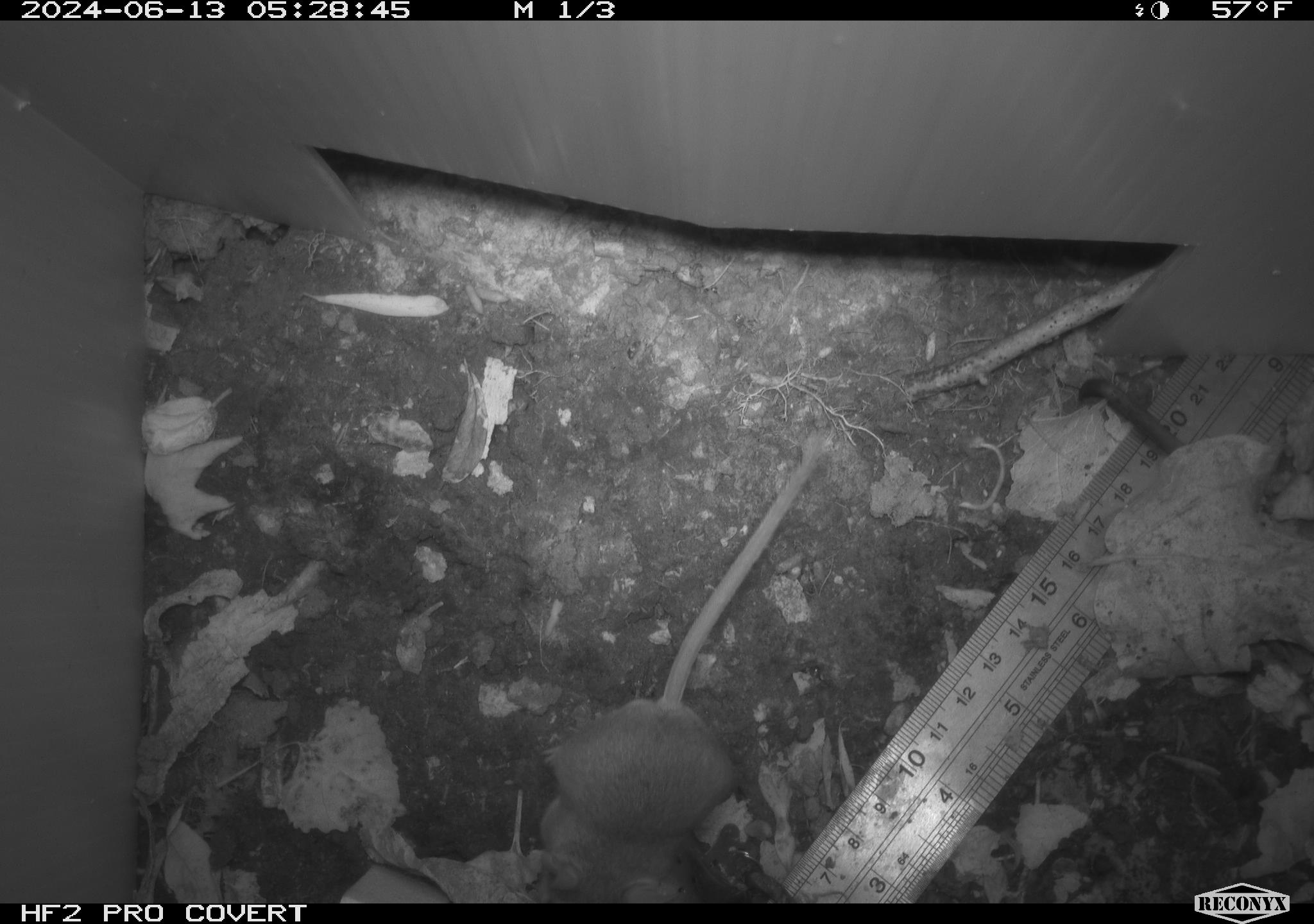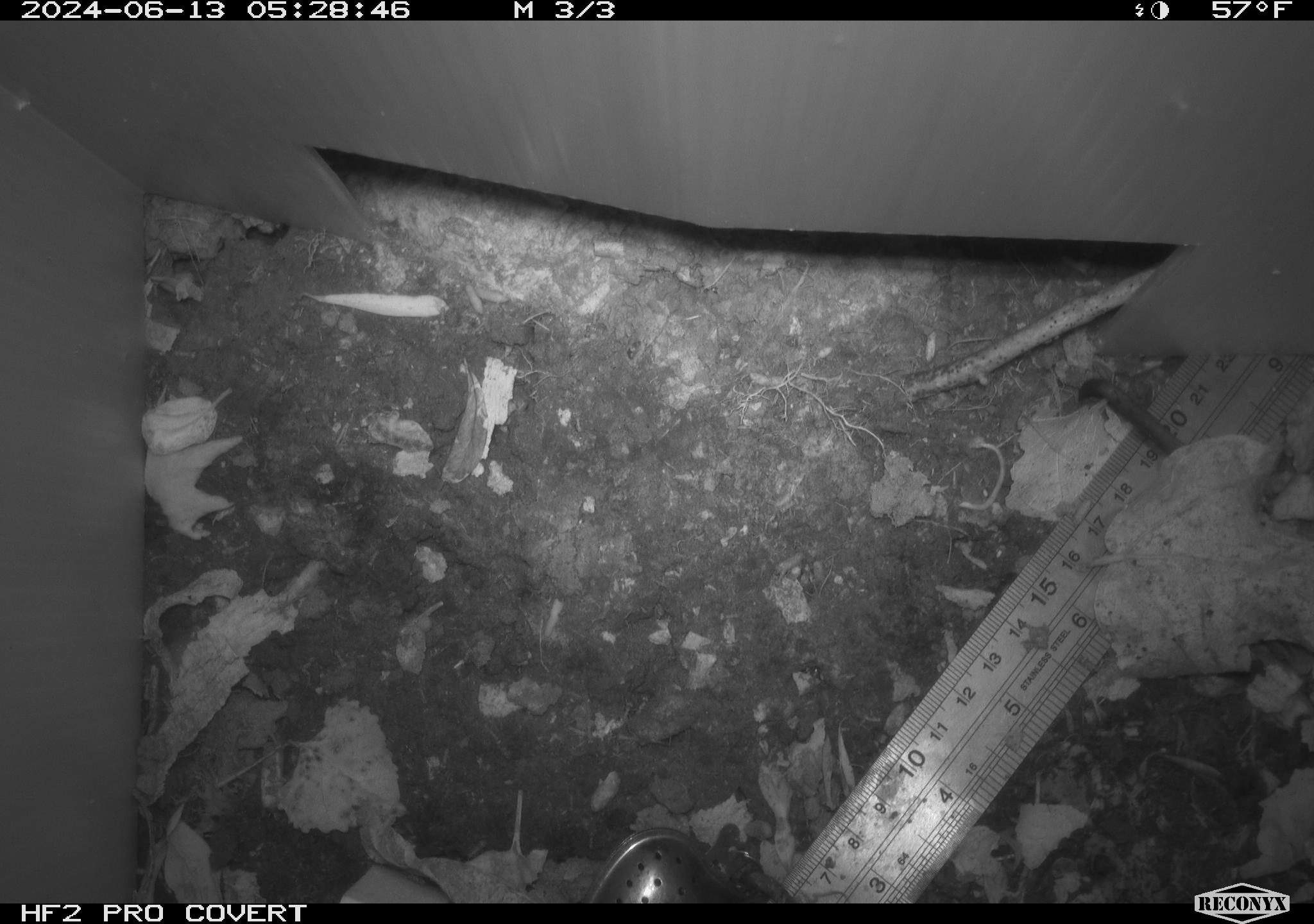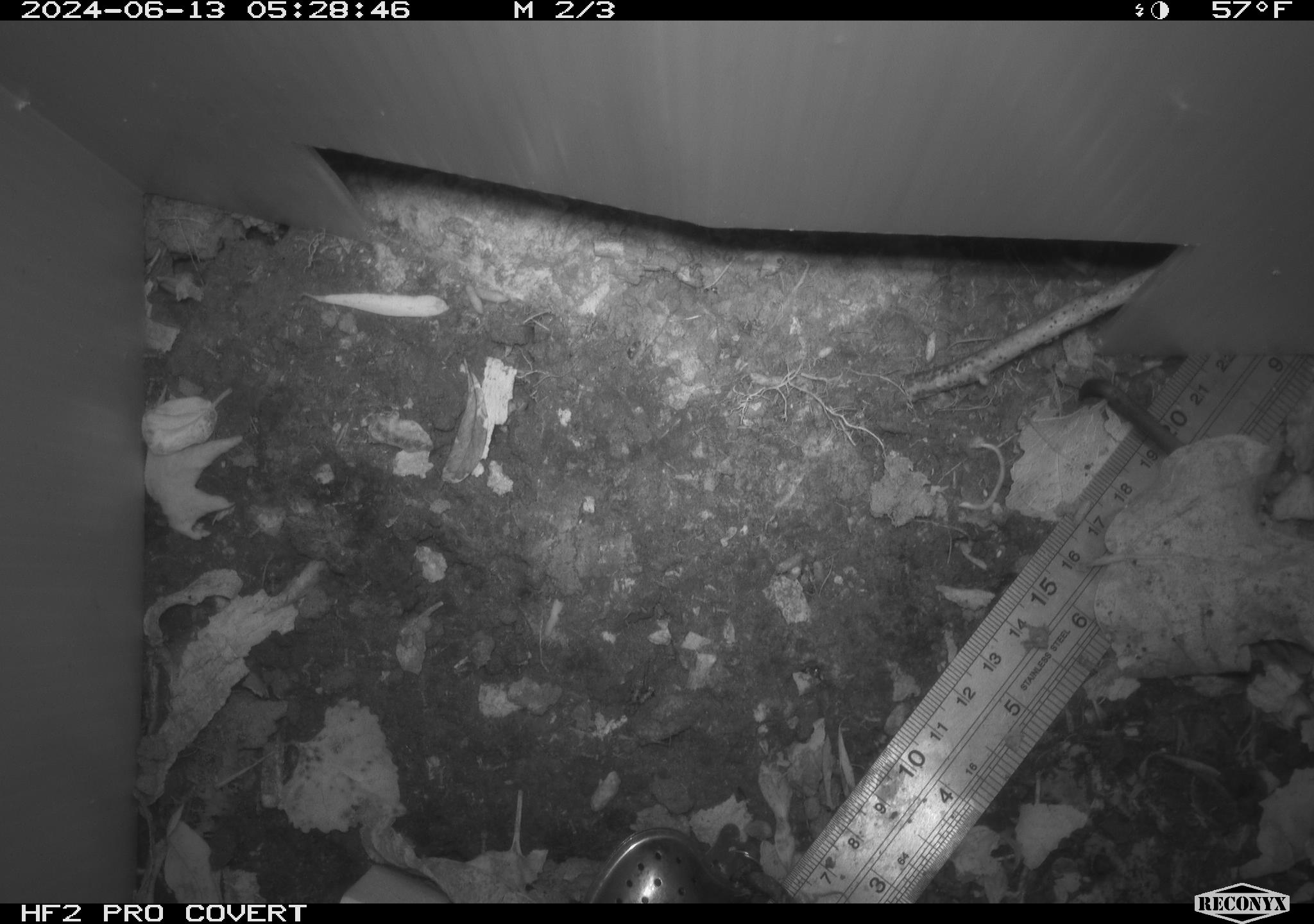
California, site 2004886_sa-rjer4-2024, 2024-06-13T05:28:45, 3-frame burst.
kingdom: Animalia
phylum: Chordata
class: Mammalia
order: Rodentia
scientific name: Rodentia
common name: mouse species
Mouse species (Rodentia).